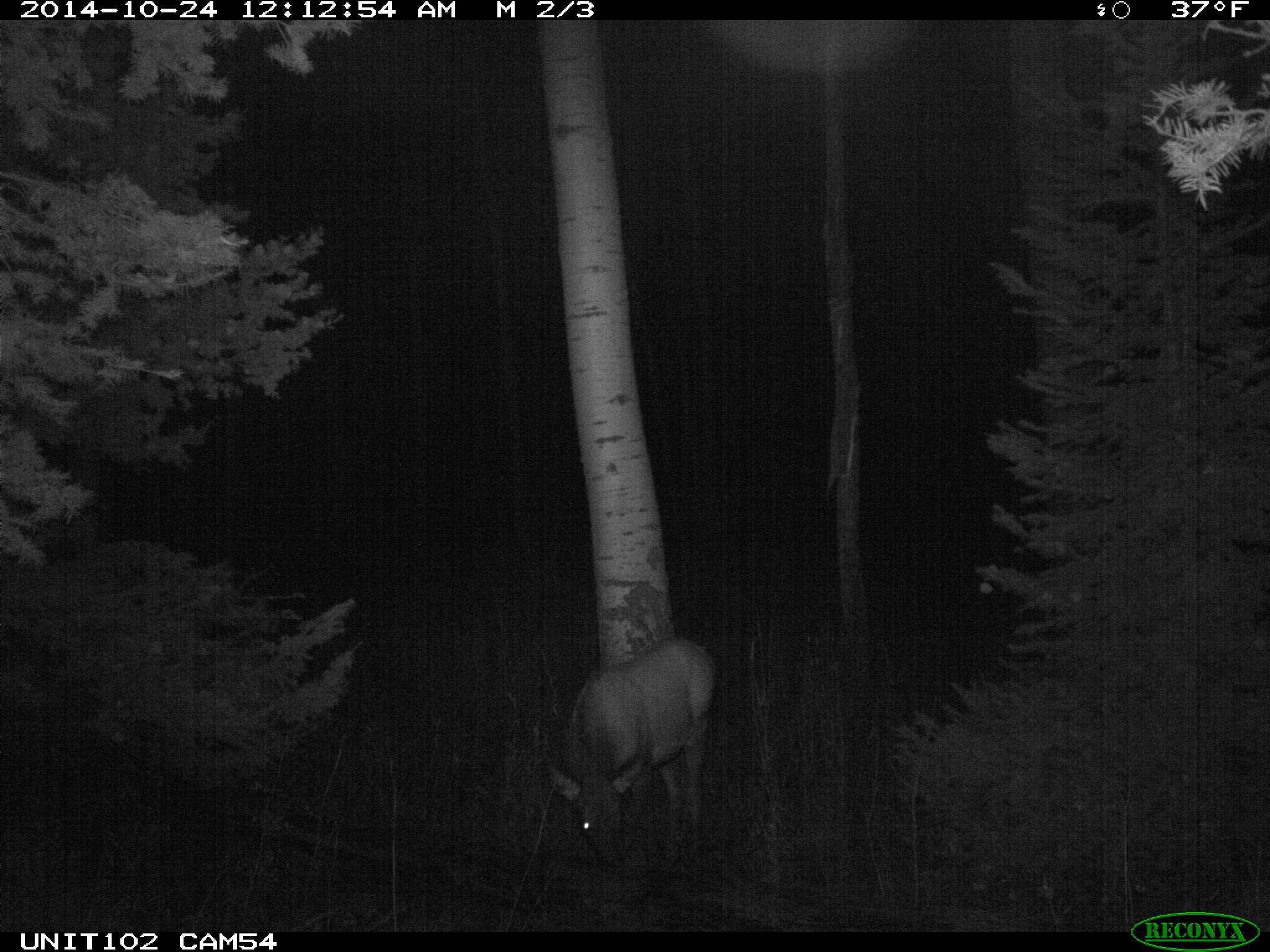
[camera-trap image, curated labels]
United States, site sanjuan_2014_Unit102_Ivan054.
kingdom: Animalia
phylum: Chordata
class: Mammalia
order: Artiodactyla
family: Cervidae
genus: Cervus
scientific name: Cervus elaphus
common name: red deer